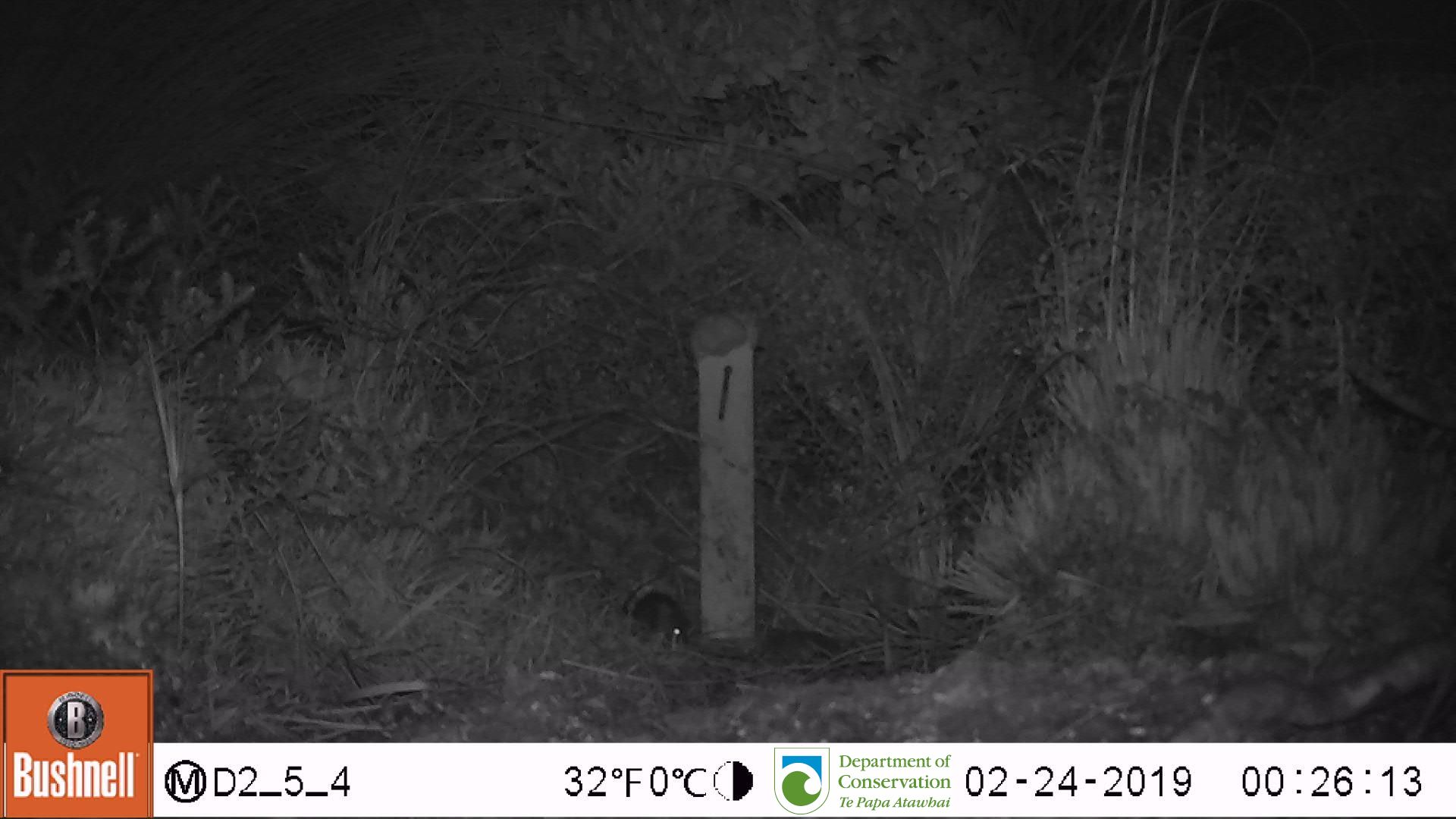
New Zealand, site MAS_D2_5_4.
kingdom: Animalia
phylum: Chordata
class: Mammalia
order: Rodentia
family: Muridae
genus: Mus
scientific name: Mus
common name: mouse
Mouse (Mus).